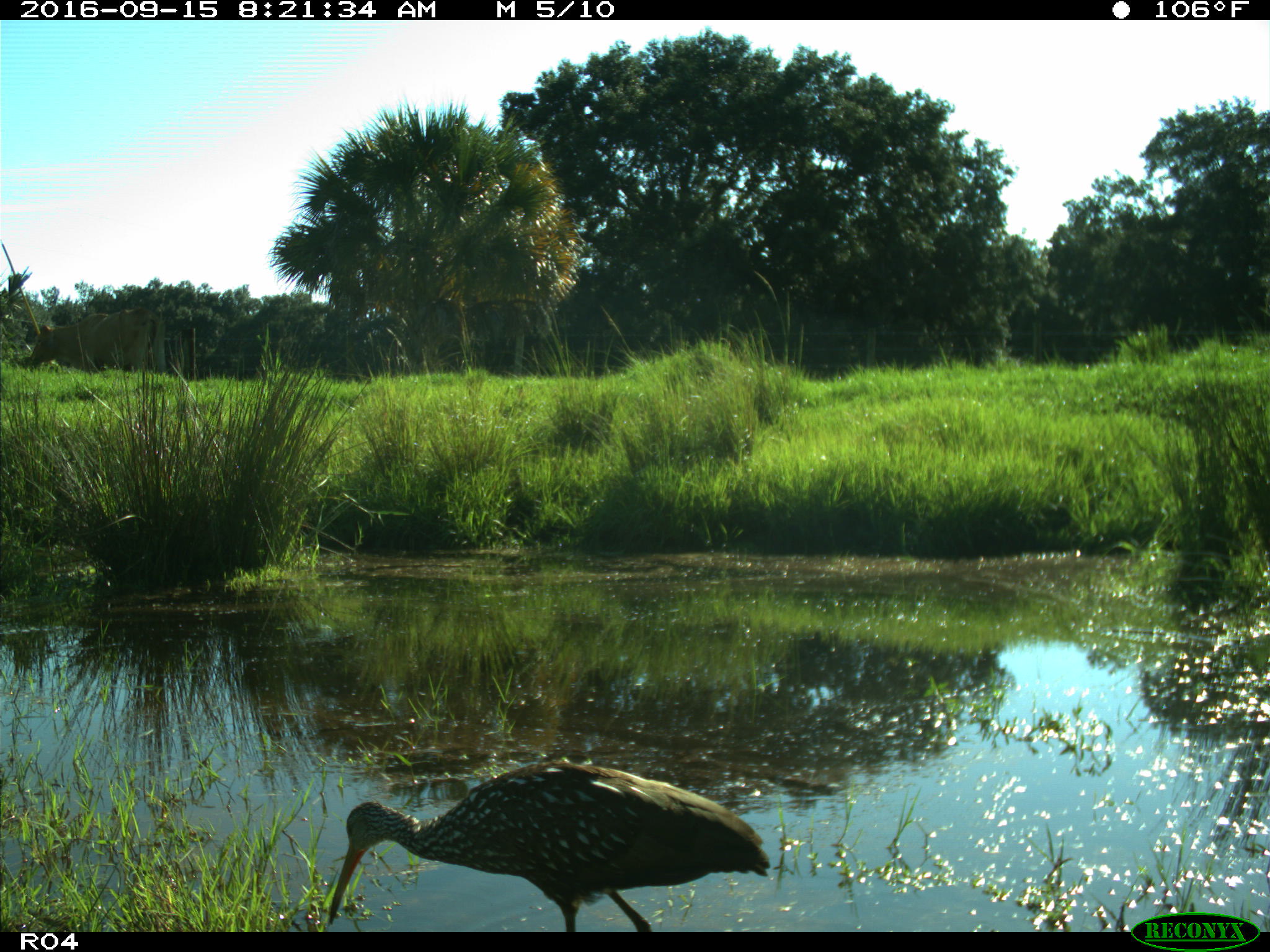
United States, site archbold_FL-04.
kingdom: Animalia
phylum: Chordata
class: Aves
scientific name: Aves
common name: birds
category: unidentified bird